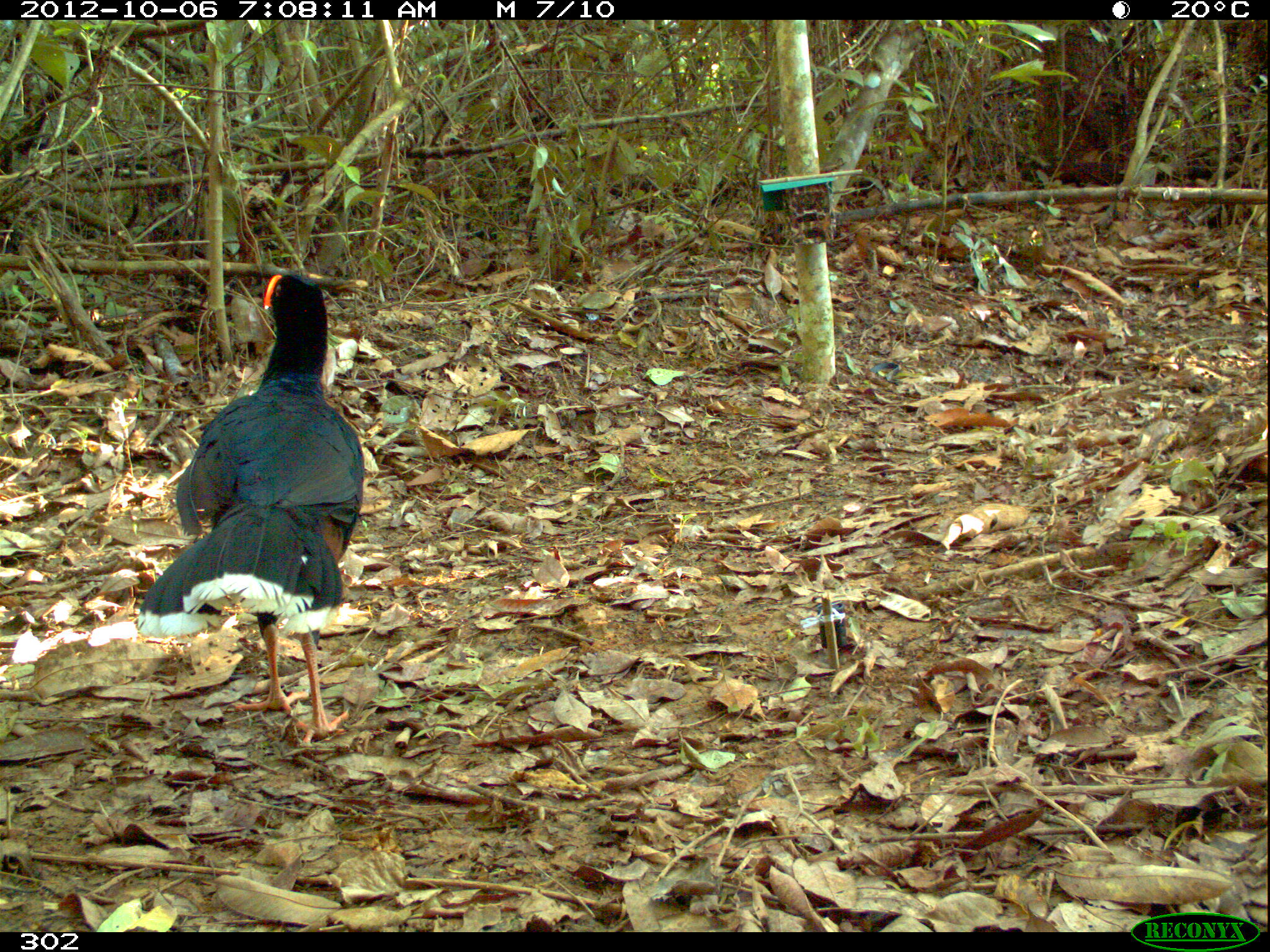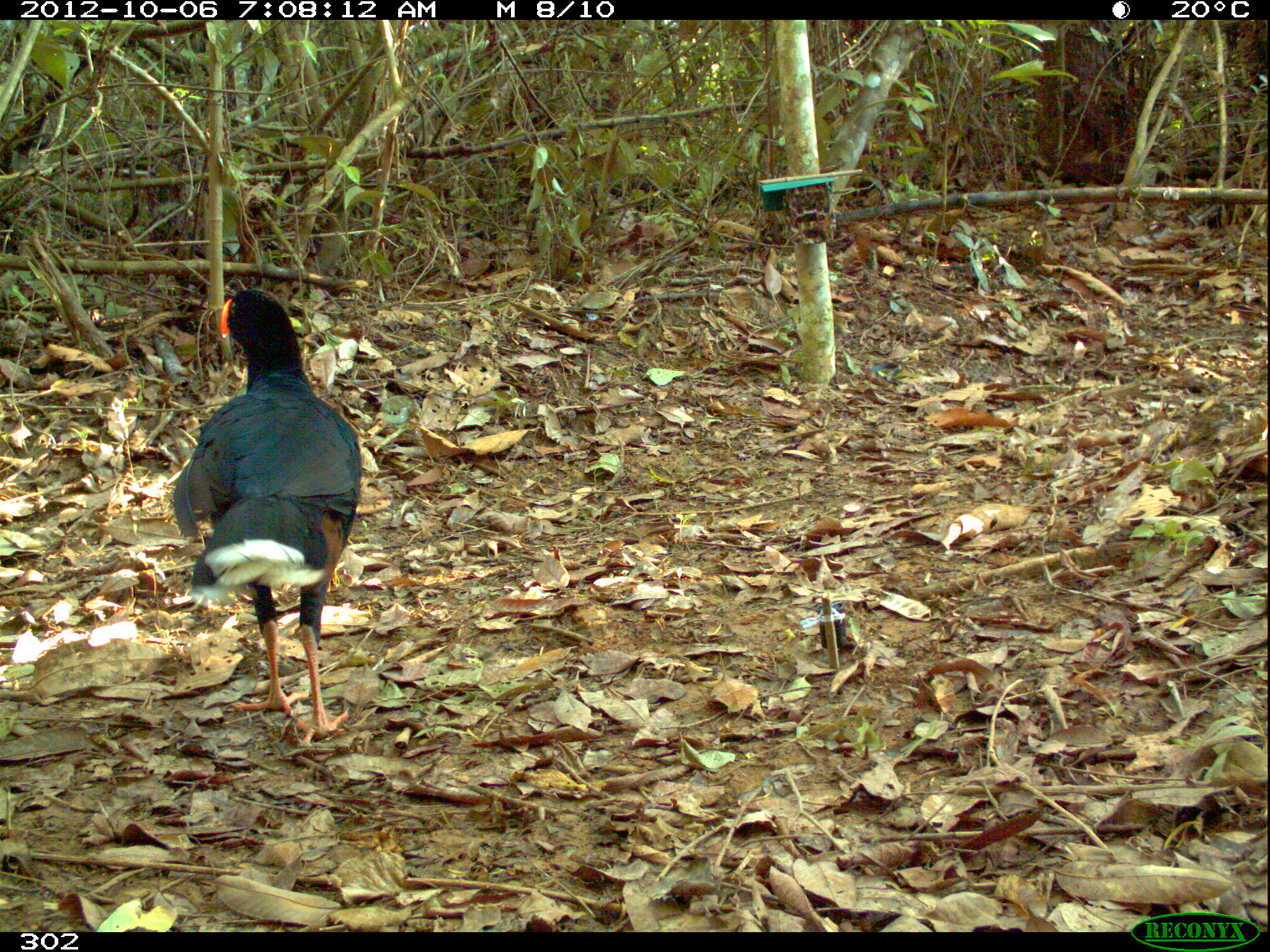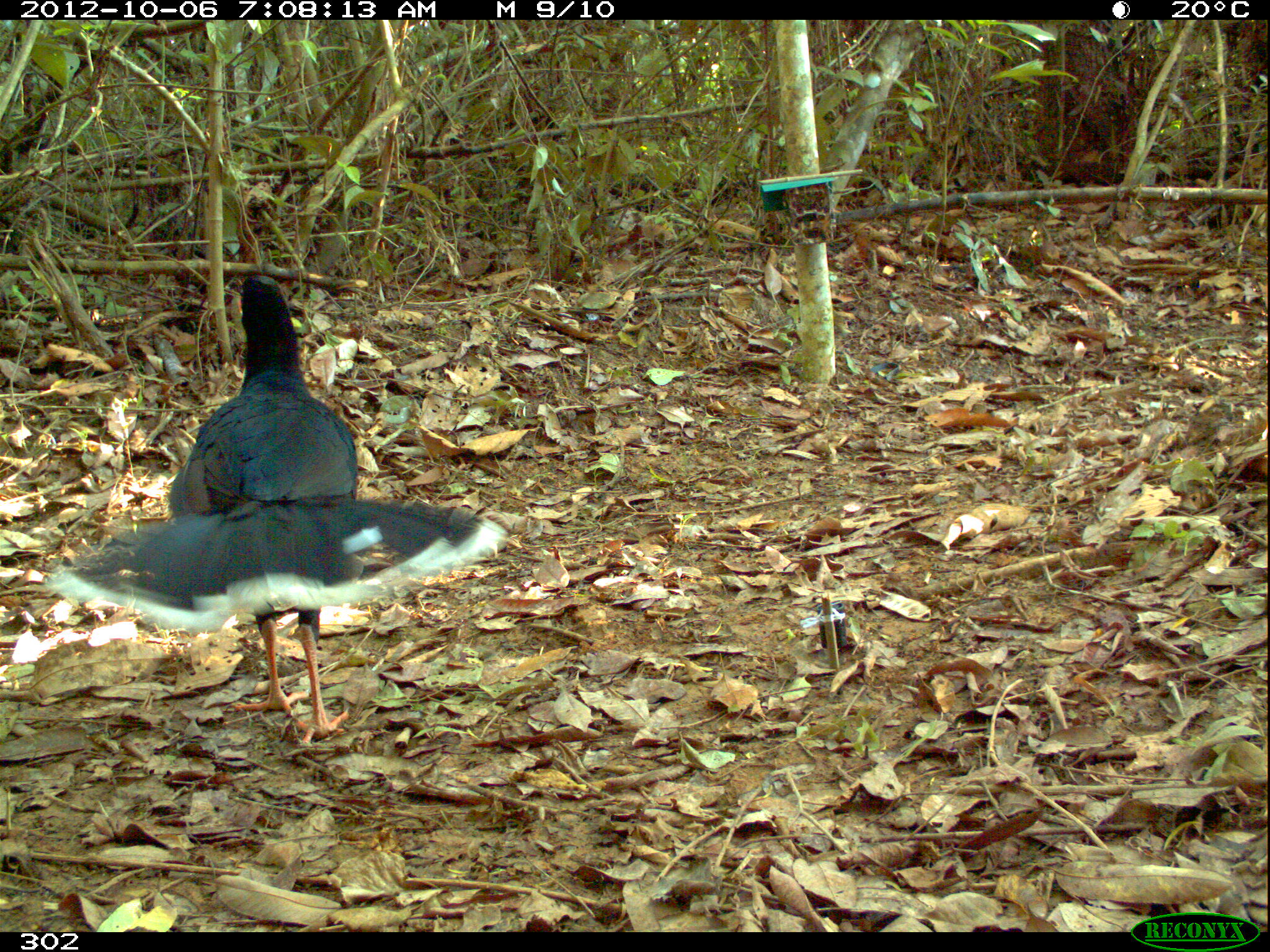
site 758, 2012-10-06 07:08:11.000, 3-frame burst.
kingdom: Animalia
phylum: Chordata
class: Aves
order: Galliformes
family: Cracidae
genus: Mitu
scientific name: Mitu tuberosum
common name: razor-billed curassow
Mitu tuberosum (razor-billed curassow).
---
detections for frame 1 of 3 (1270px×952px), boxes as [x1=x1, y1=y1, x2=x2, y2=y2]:
mitu tuberosum: [x1=133, y1=273, x2=364, y2=745]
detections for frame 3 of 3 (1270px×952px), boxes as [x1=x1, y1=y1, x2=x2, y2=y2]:
mitu tuberosum: [x1=47, y1=273, x2=508, y2=744]